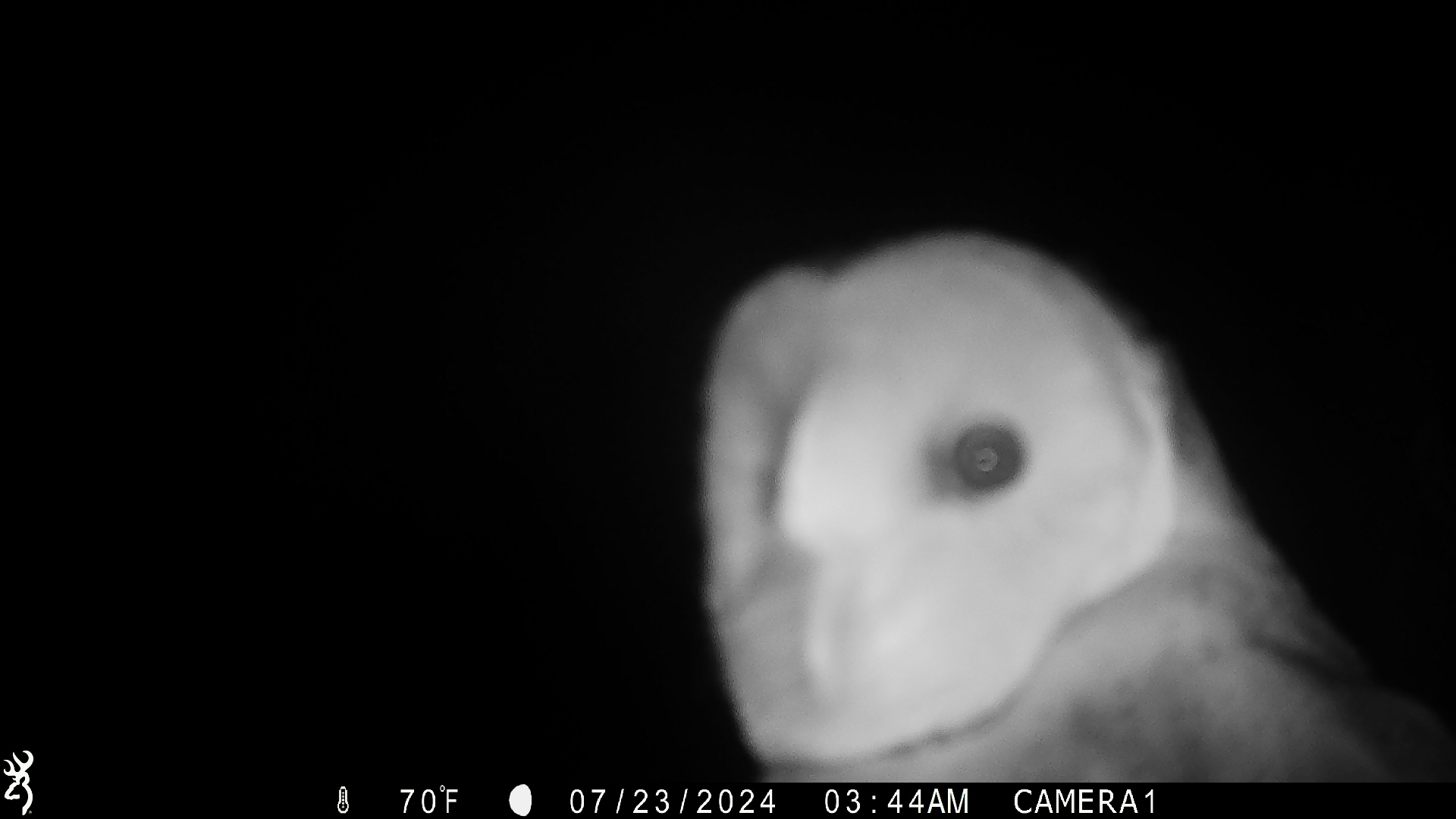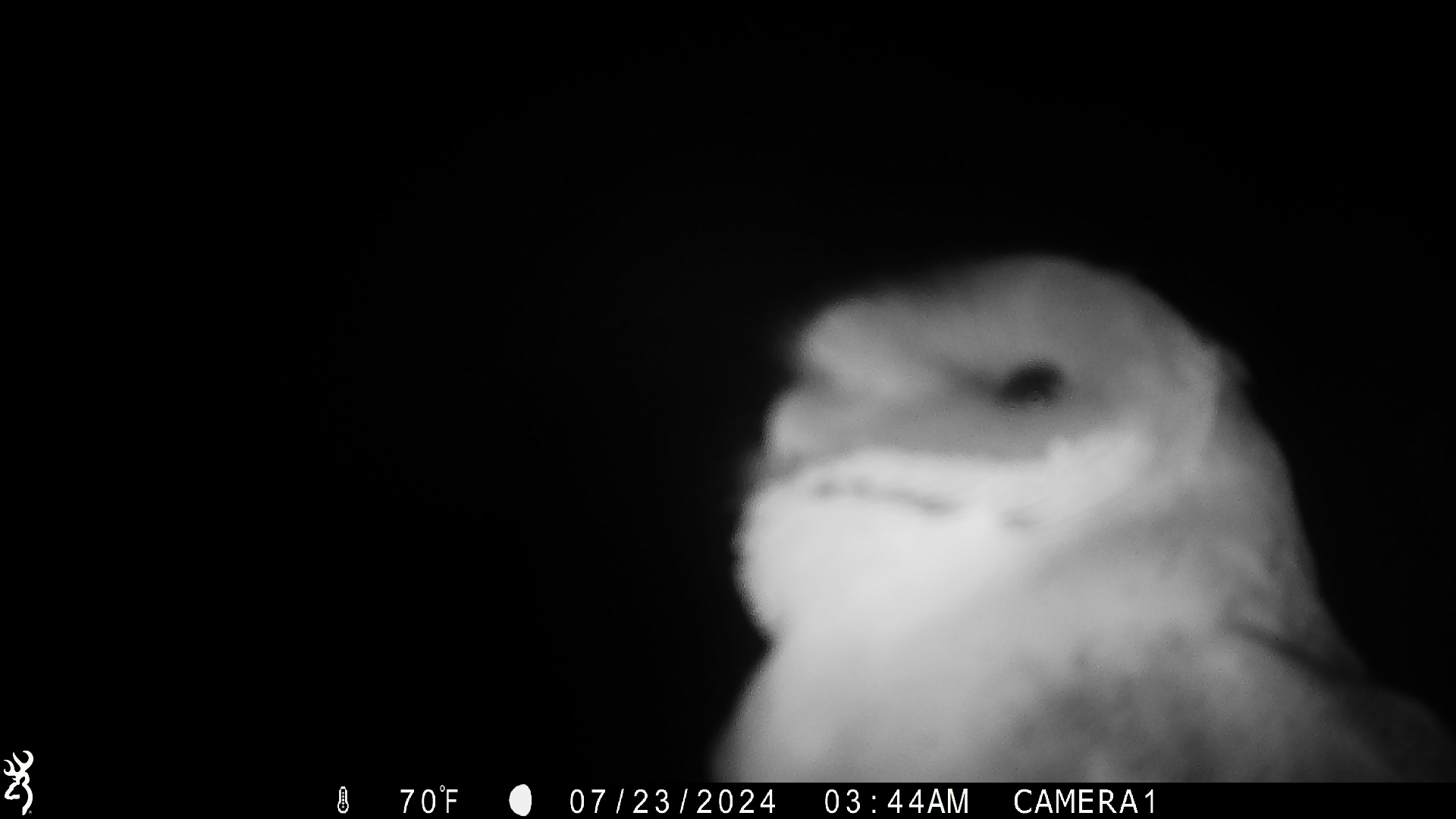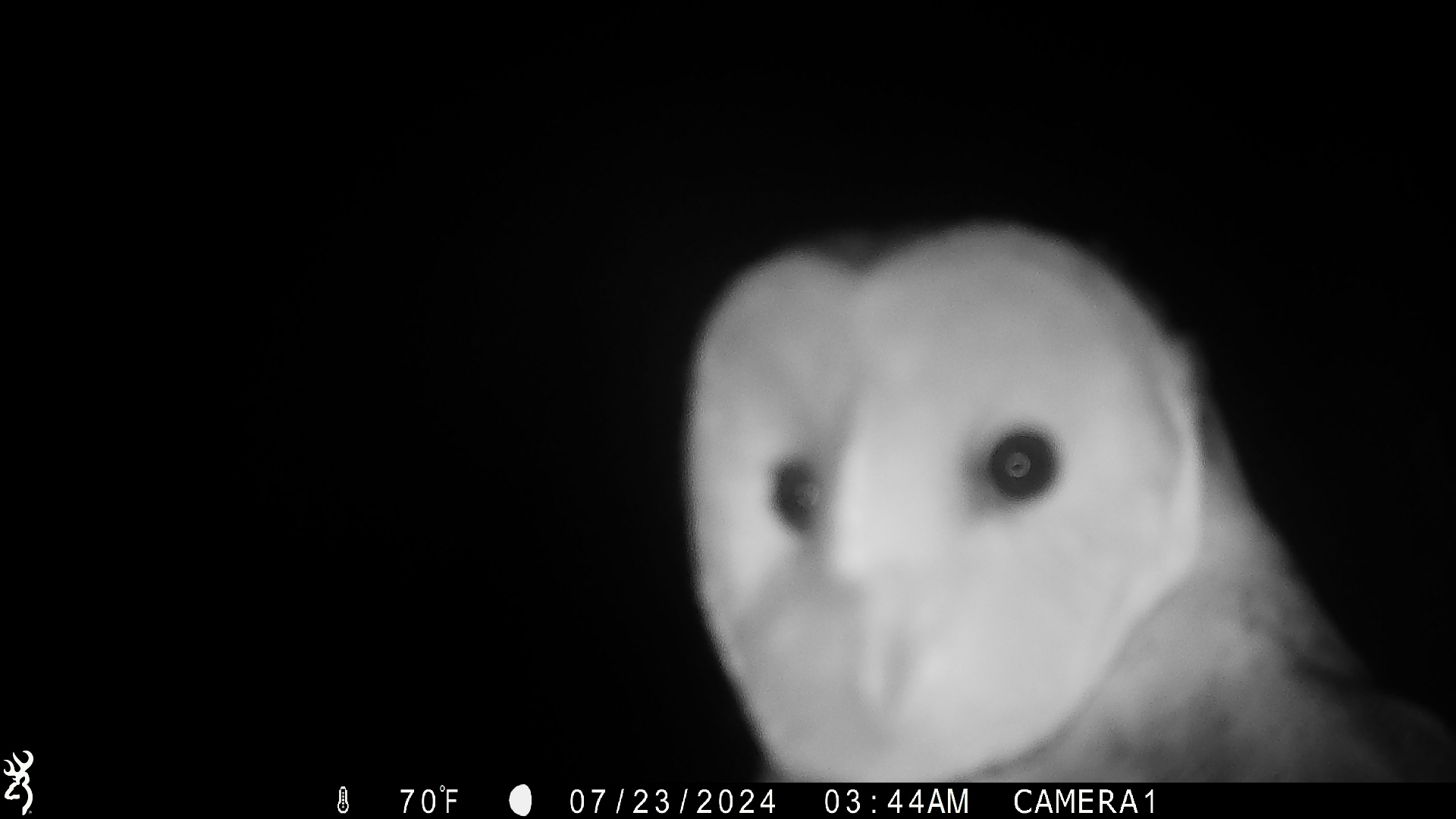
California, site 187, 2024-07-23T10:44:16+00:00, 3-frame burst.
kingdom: Animalia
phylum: Chordata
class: Aves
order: Strigiformes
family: Tytonidae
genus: Tyto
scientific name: Tyto alba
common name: barn owl